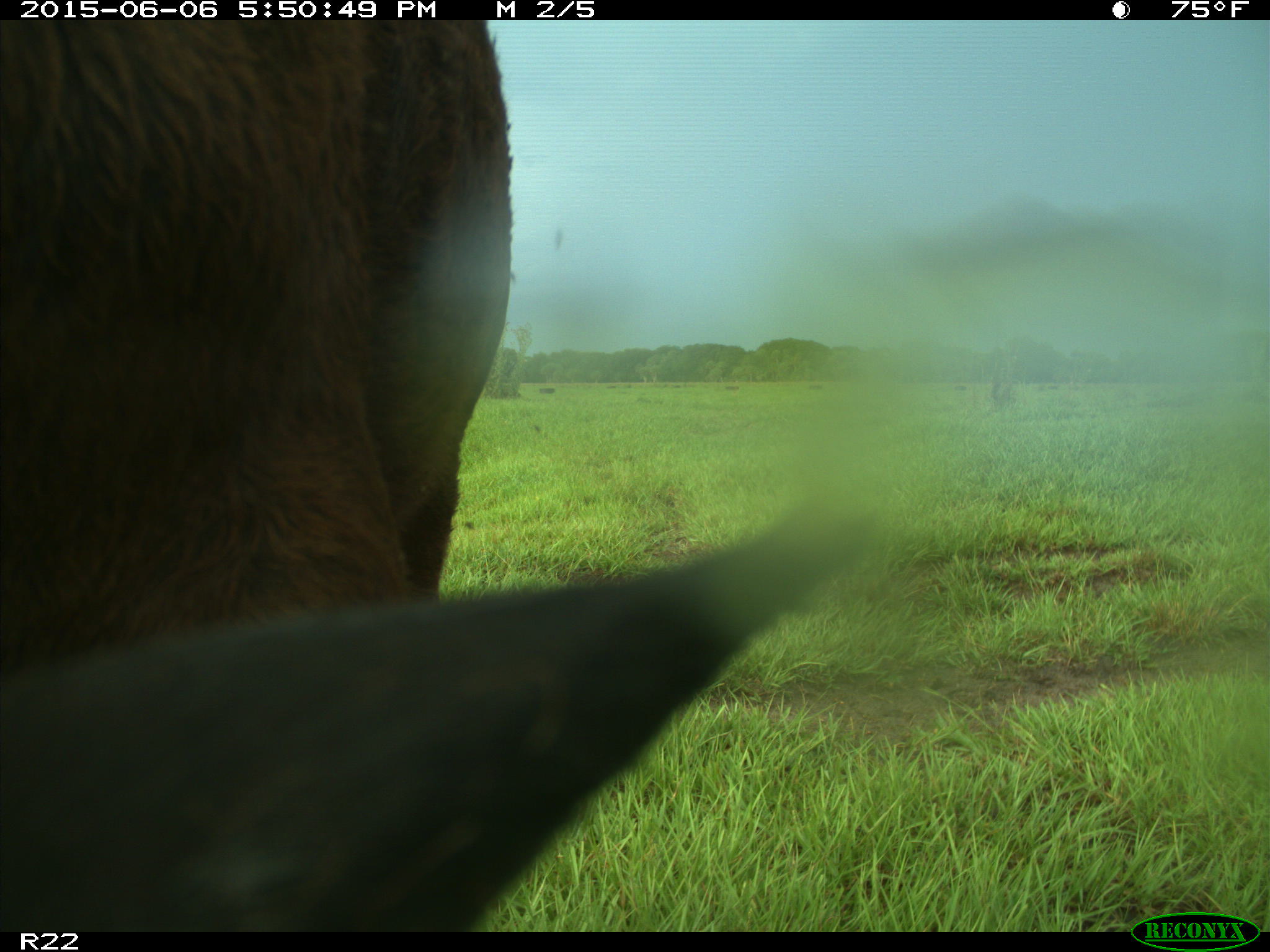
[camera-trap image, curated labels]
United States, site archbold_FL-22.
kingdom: Animalia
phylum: Chordata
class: Mammalia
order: Artiodactyla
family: Bovidae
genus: Bos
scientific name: Bos taurus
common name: domestic cow